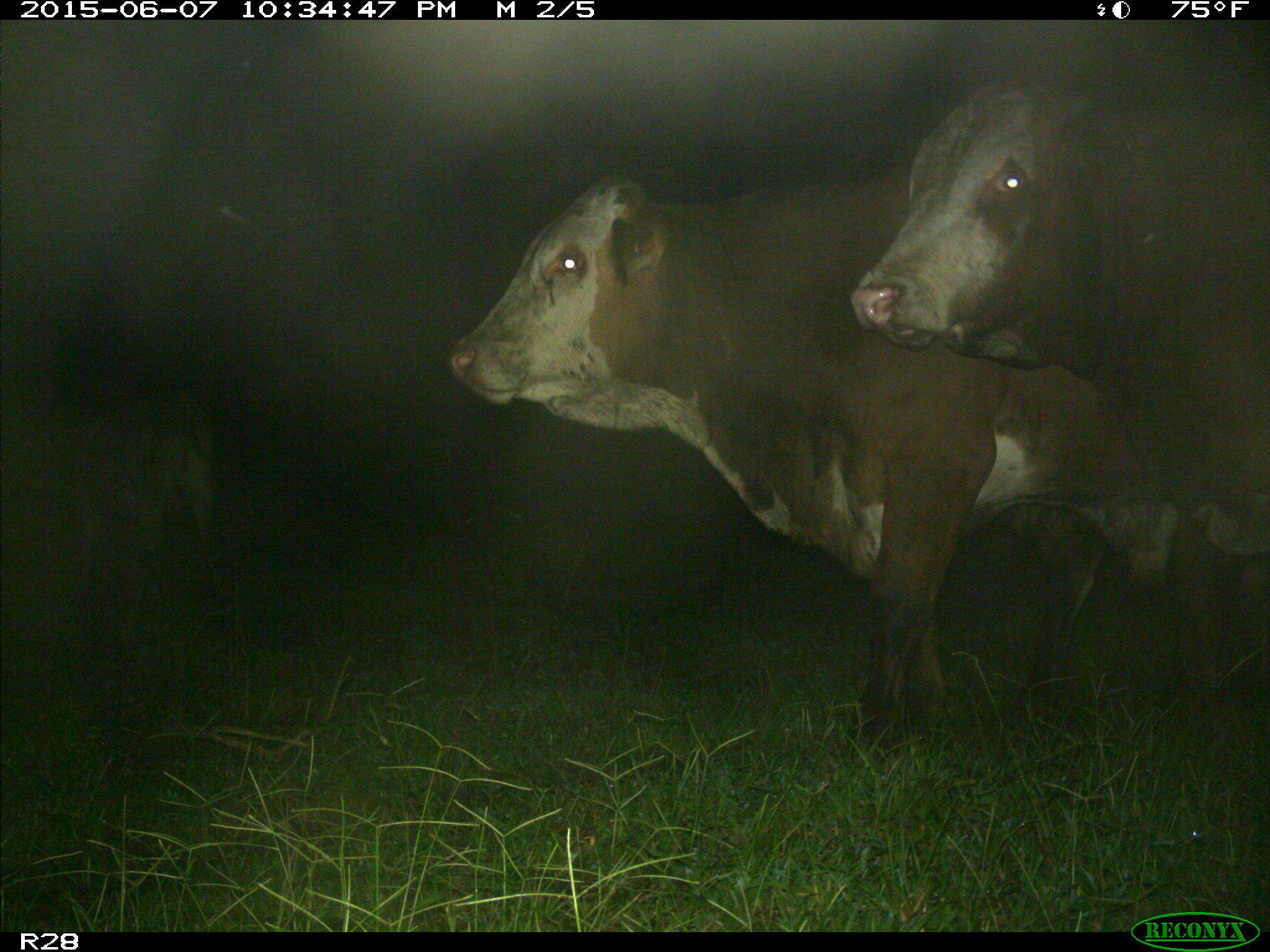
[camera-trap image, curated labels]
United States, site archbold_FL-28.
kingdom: Animalia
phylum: Chordata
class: Mammalia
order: Artiodactyla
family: Bovidae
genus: Bos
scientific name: Bos taurus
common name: domestic cow